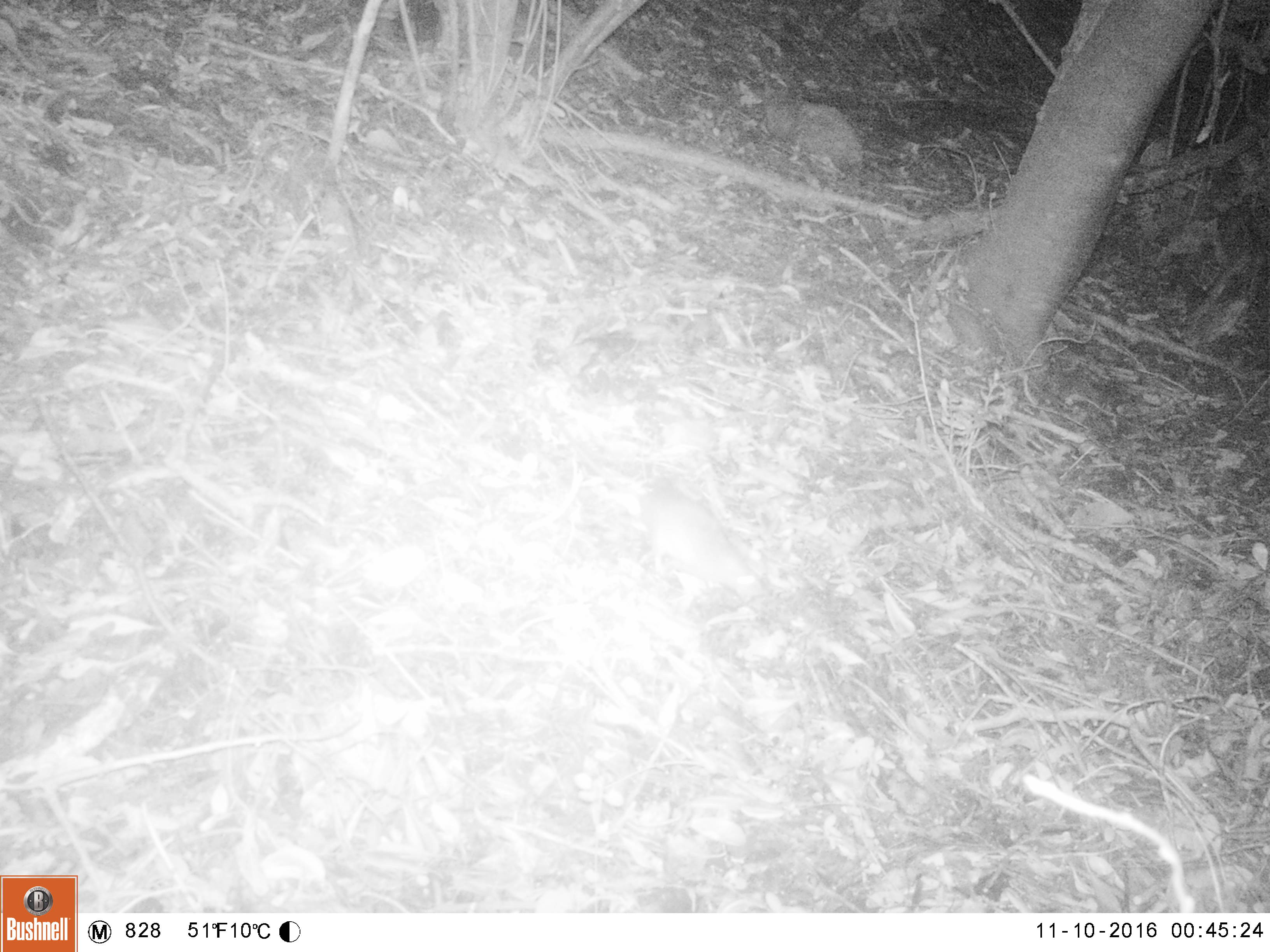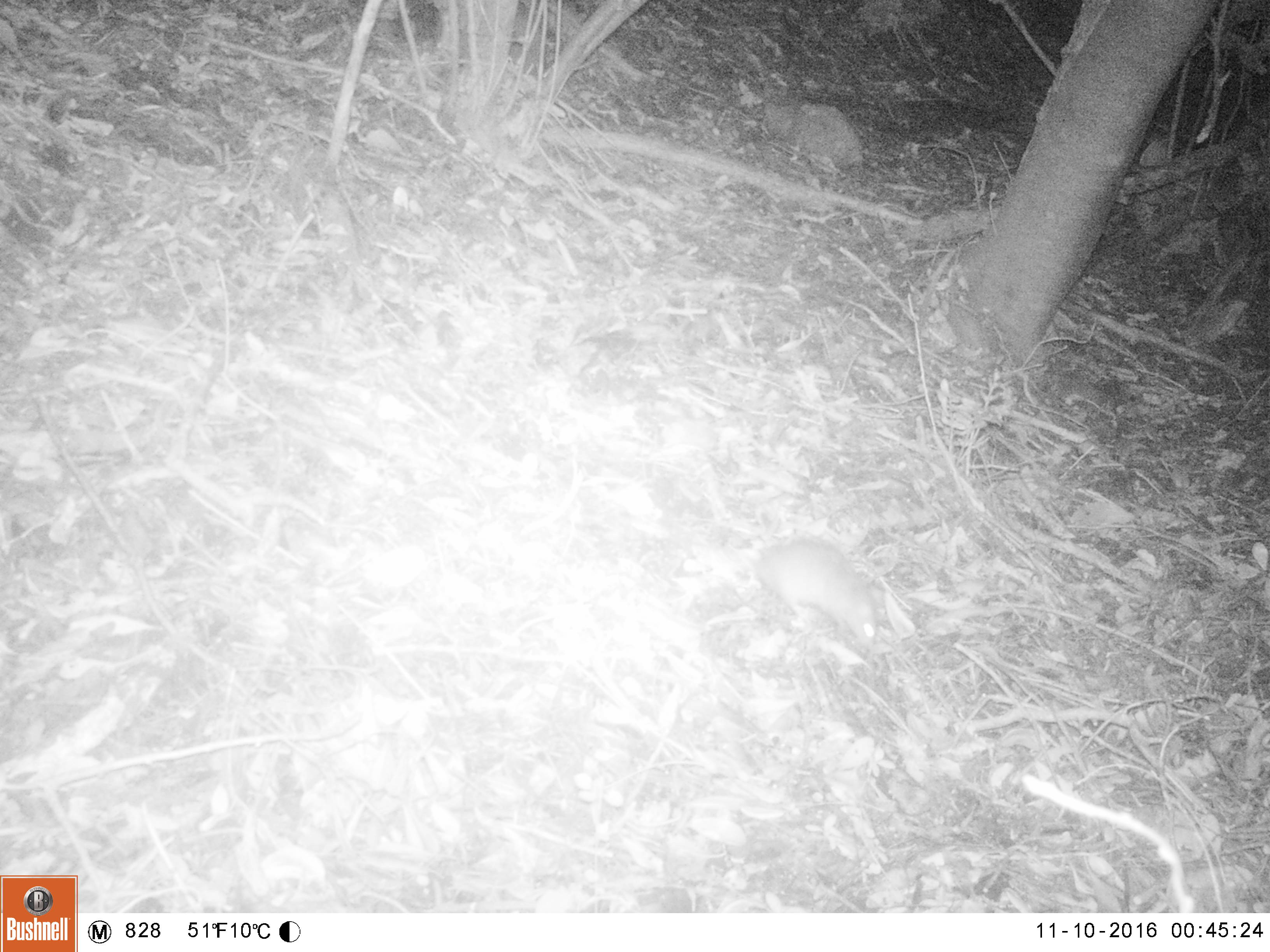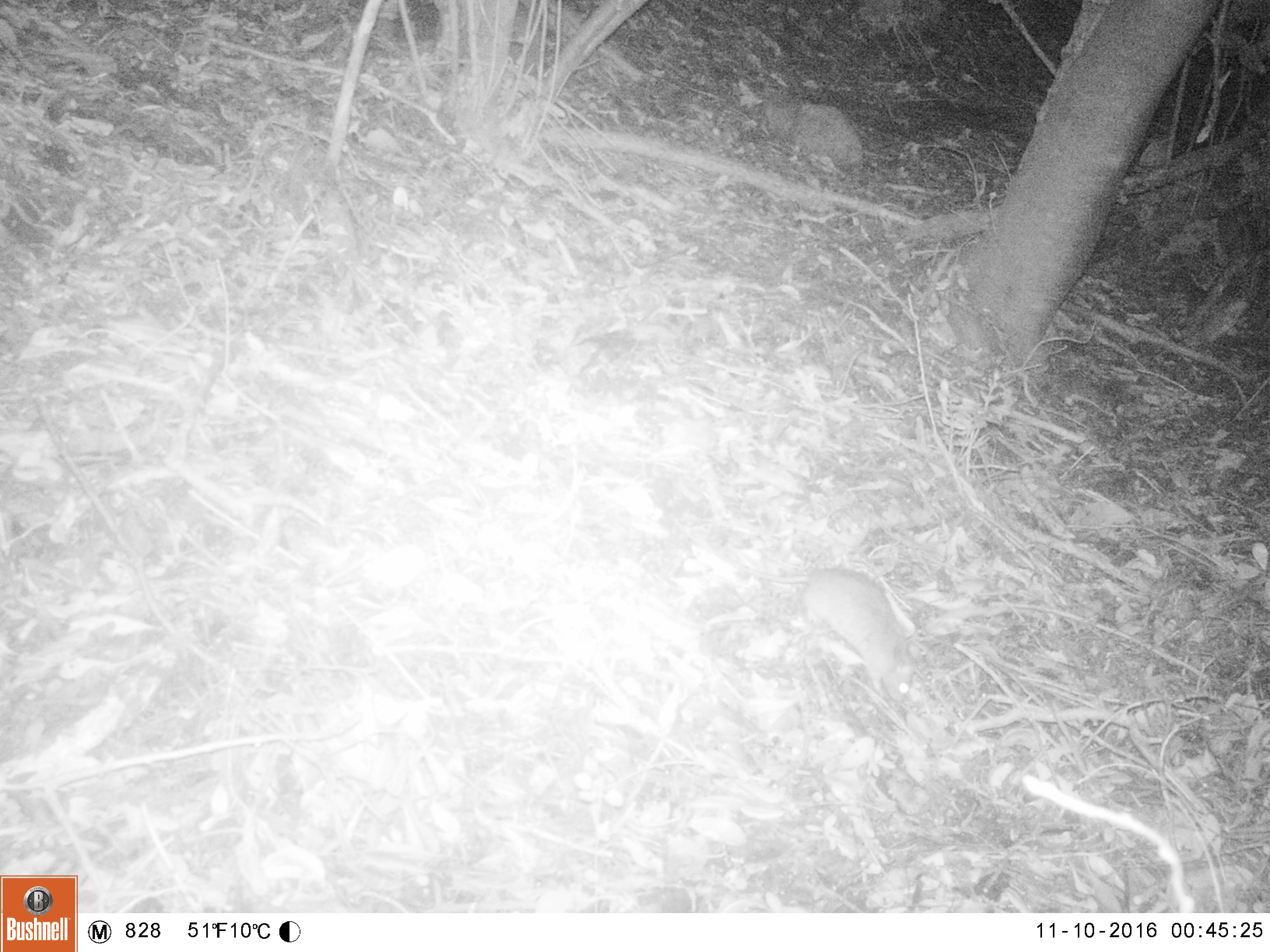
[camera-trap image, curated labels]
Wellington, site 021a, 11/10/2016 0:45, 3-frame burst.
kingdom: Animalia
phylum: Chordata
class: Mammalia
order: Rodentia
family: Muridae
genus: Rattus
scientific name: Rattus norvegicus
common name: norway rat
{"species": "norway rat (Rattus norvegicus)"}